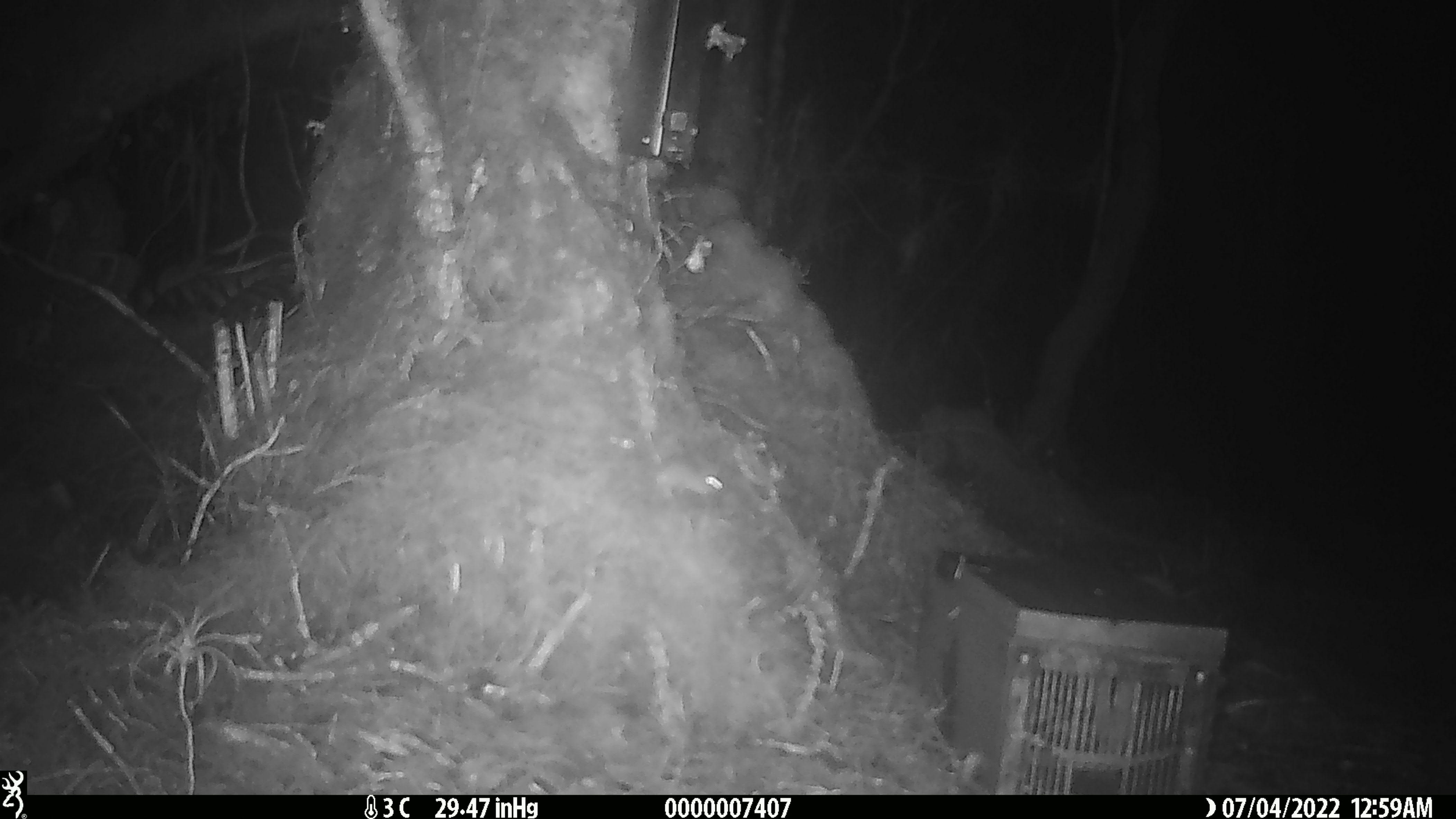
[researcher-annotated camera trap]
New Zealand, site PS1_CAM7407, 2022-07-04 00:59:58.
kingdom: Animalia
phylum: Chordata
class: Mammalia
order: Rodentia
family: Muridae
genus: Mus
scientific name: Mus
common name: mouse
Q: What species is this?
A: Mouse (Mus).